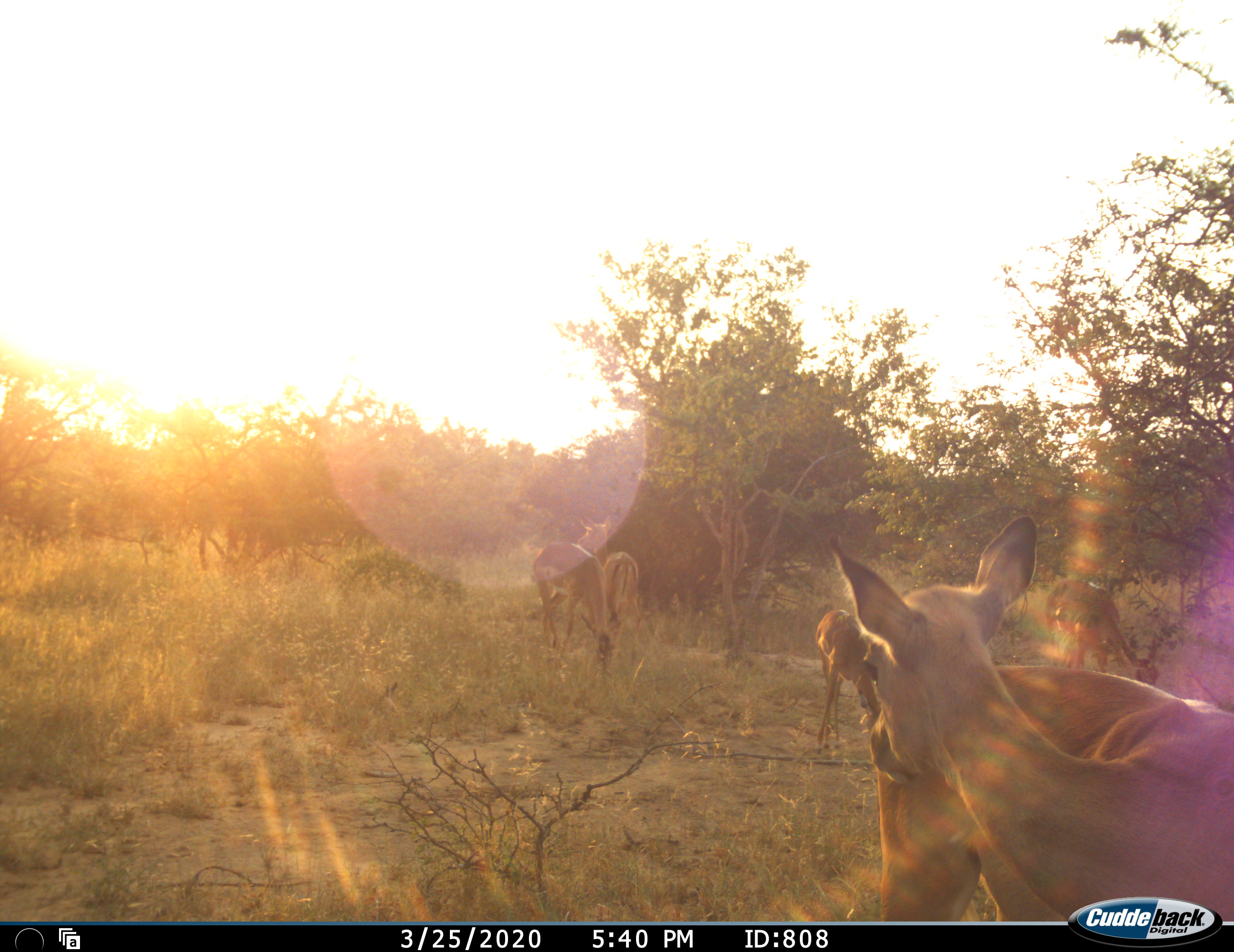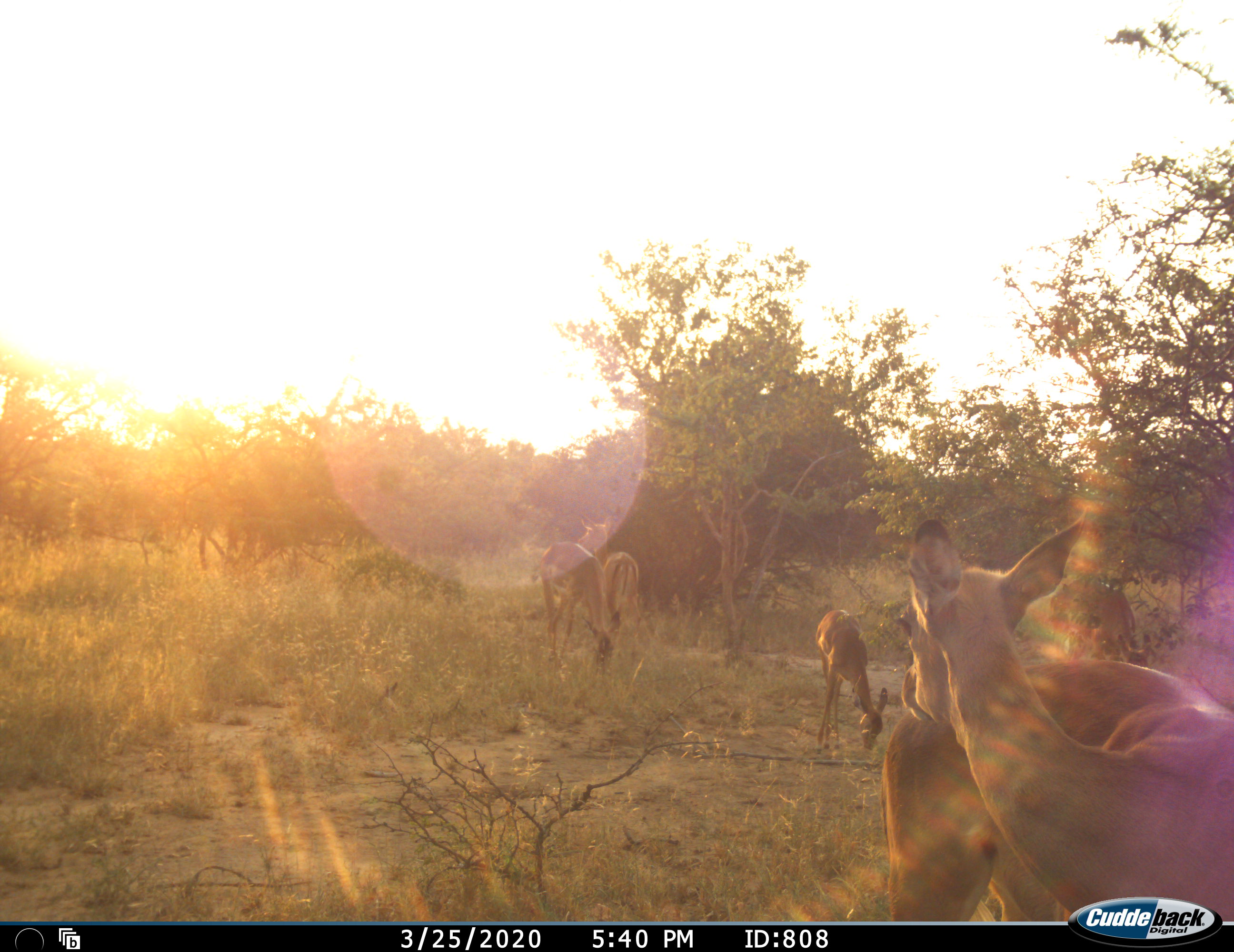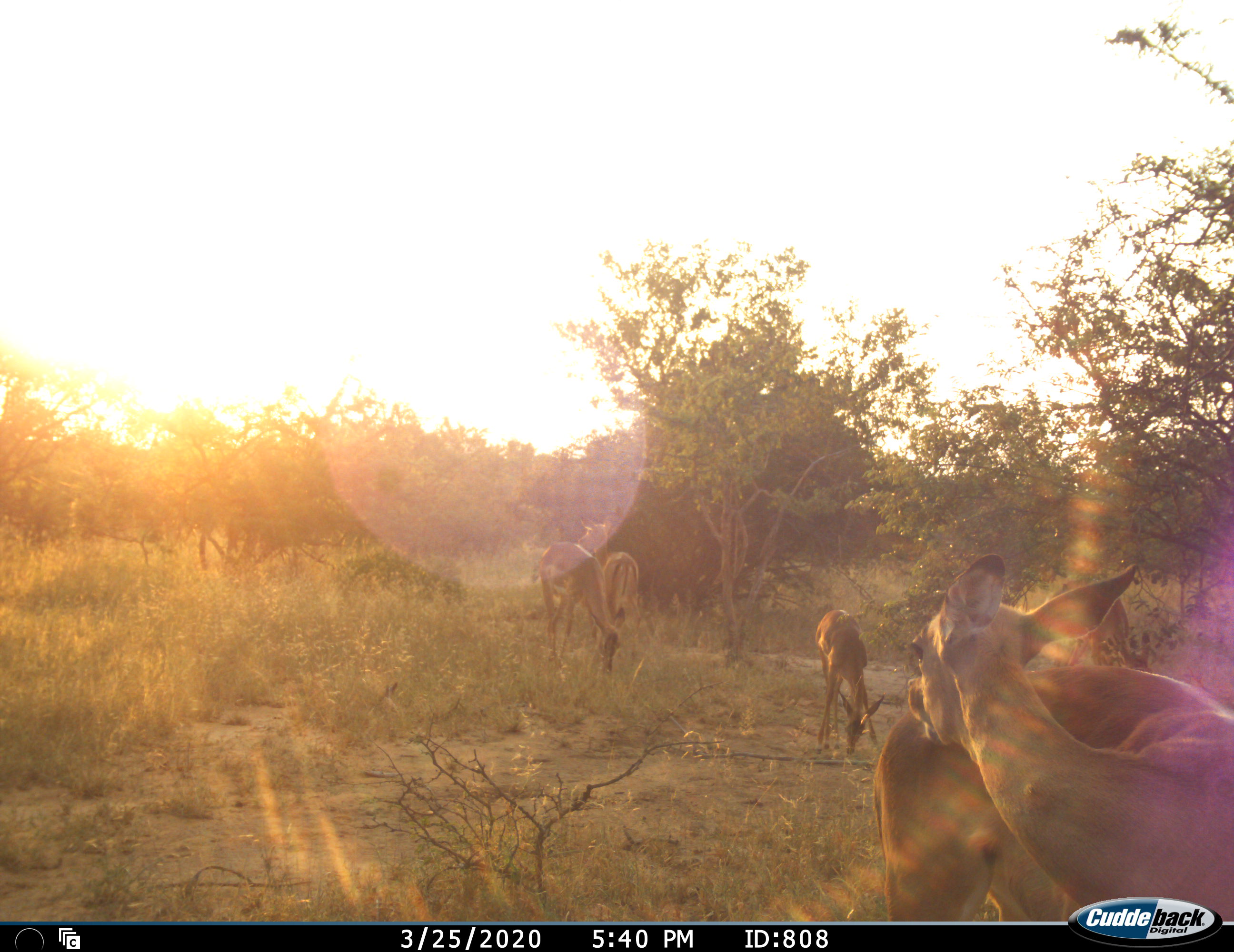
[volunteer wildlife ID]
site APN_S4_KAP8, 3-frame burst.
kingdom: Animalia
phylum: Chordata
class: Mammalia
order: Artiodactyla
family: Bovidae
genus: Aepyceros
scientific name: Aepyceros melampus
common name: impala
Impala (Aepyceros melampus), count 5. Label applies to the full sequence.